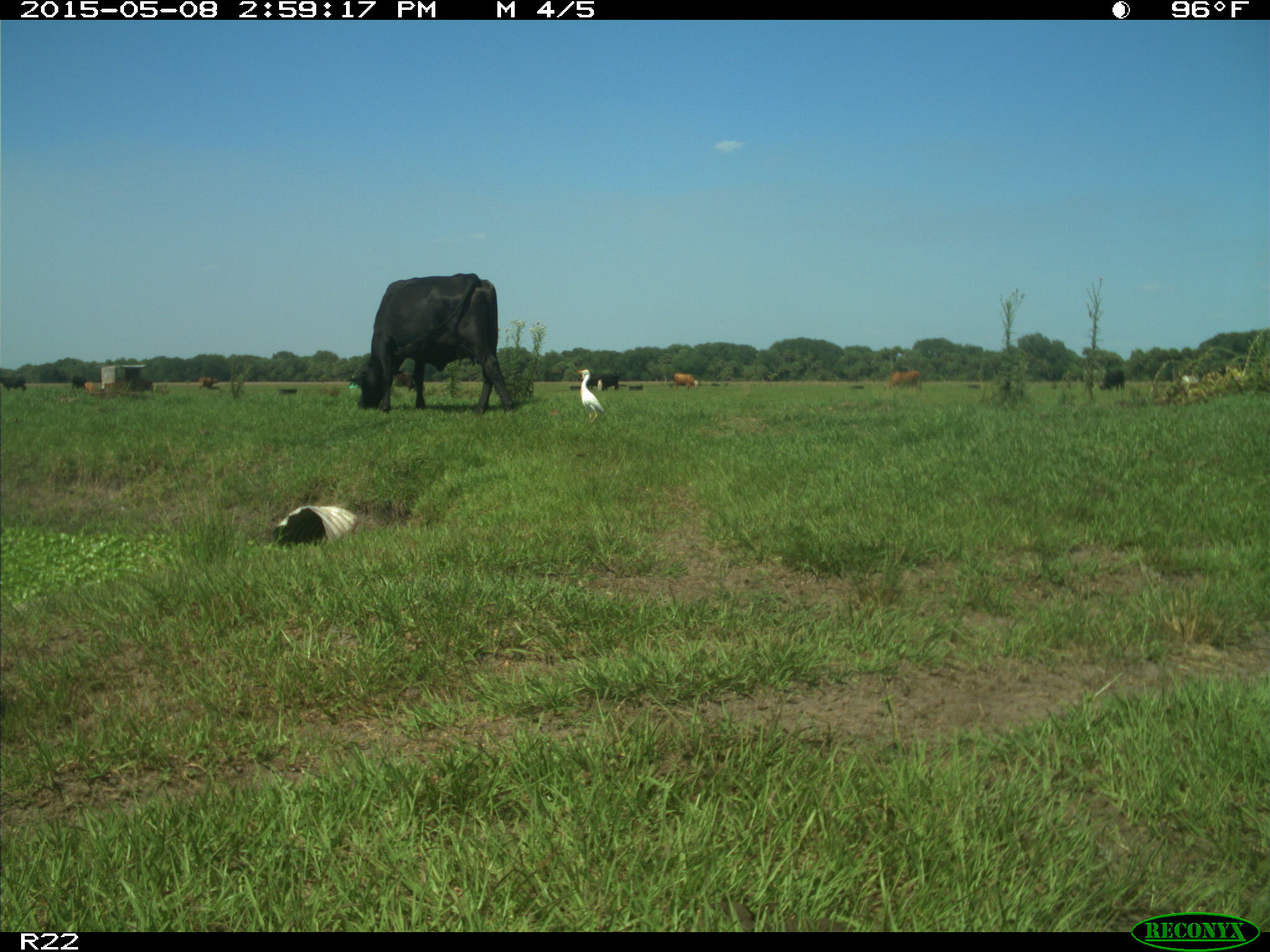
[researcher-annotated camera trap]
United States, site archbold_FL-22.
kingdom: Animalia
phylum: Chordata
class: Mammalia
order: Artiodactyla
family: Bovidae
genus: Bos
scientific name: Bos taurus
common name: domestic cow